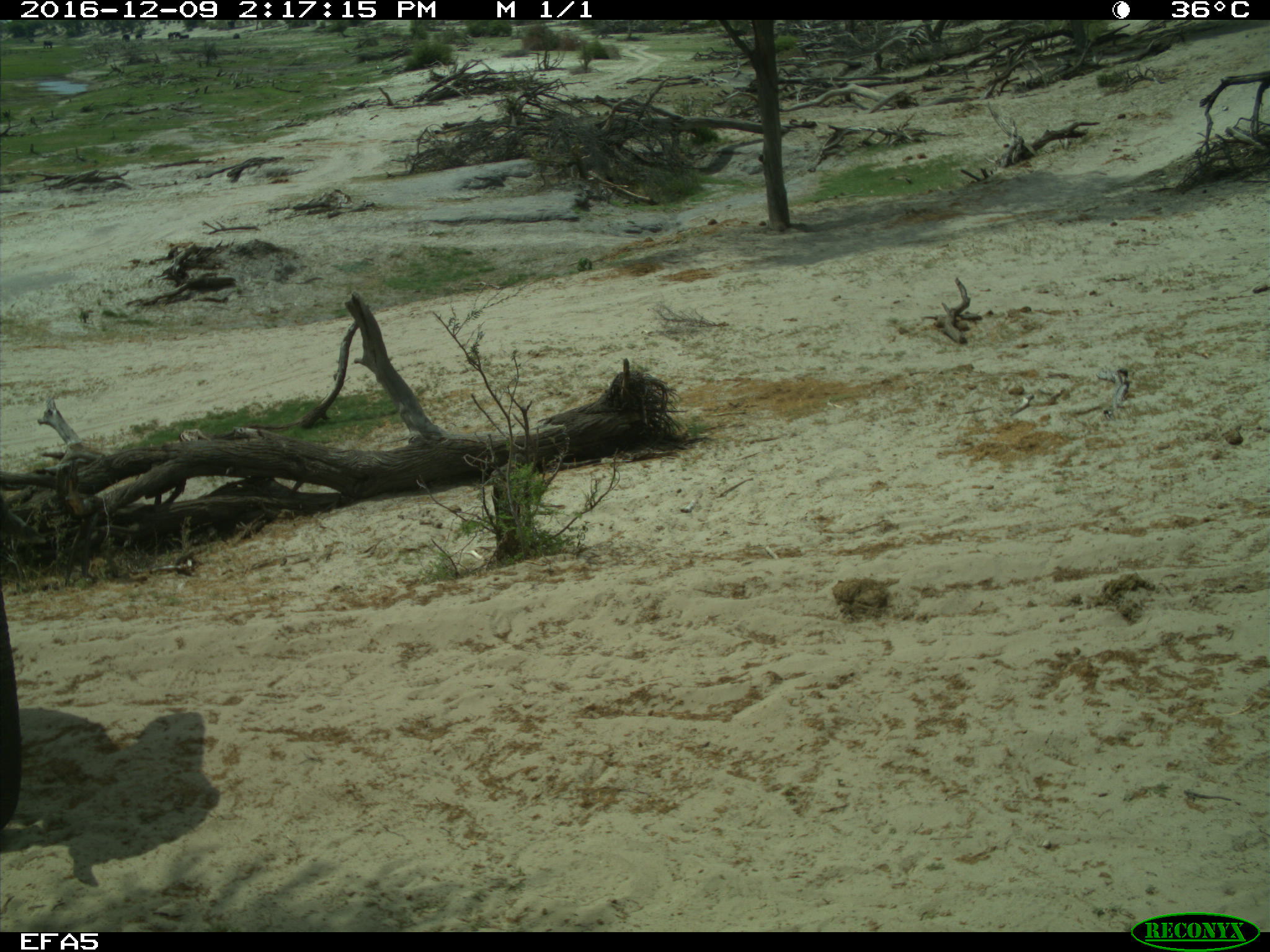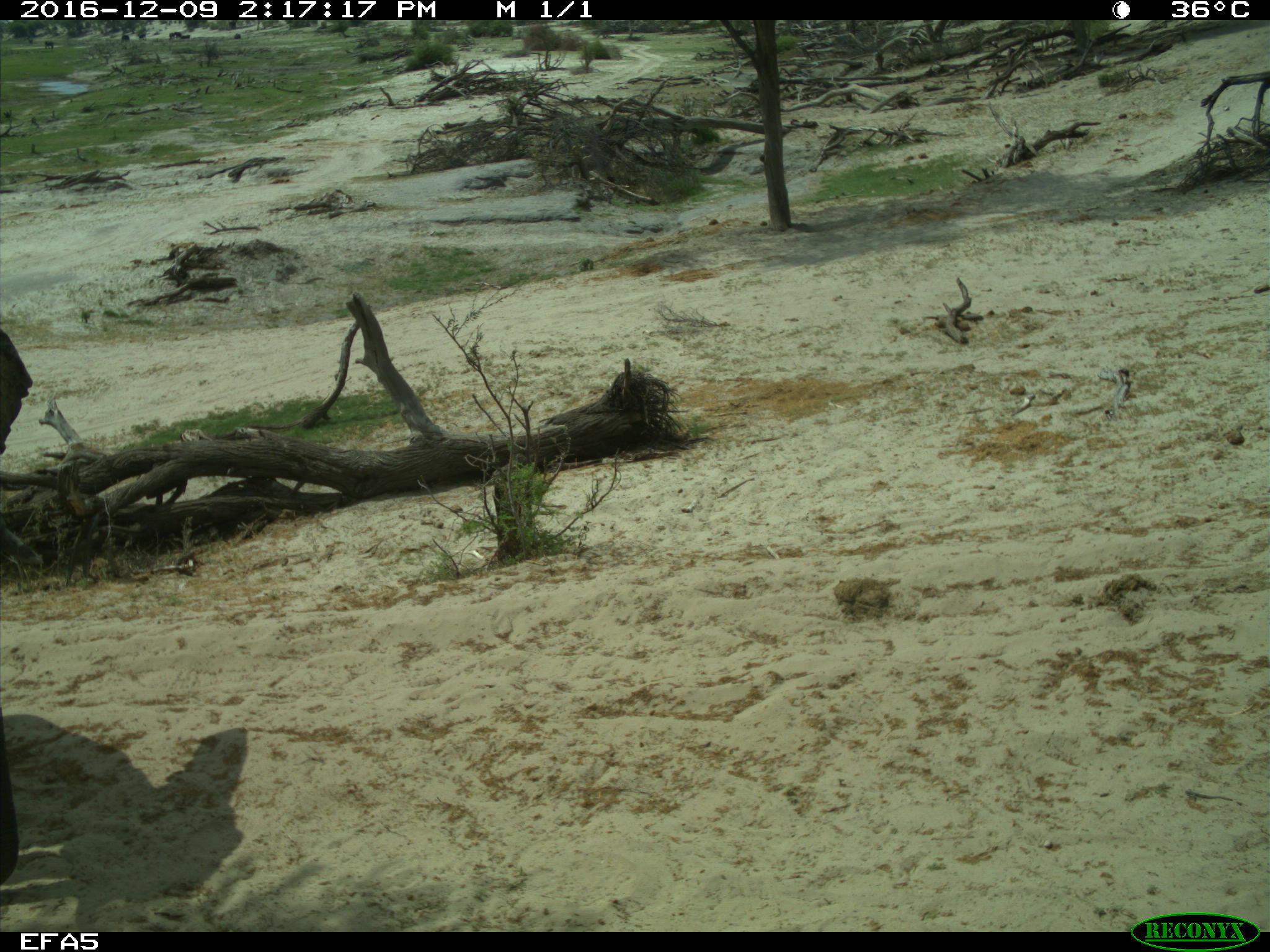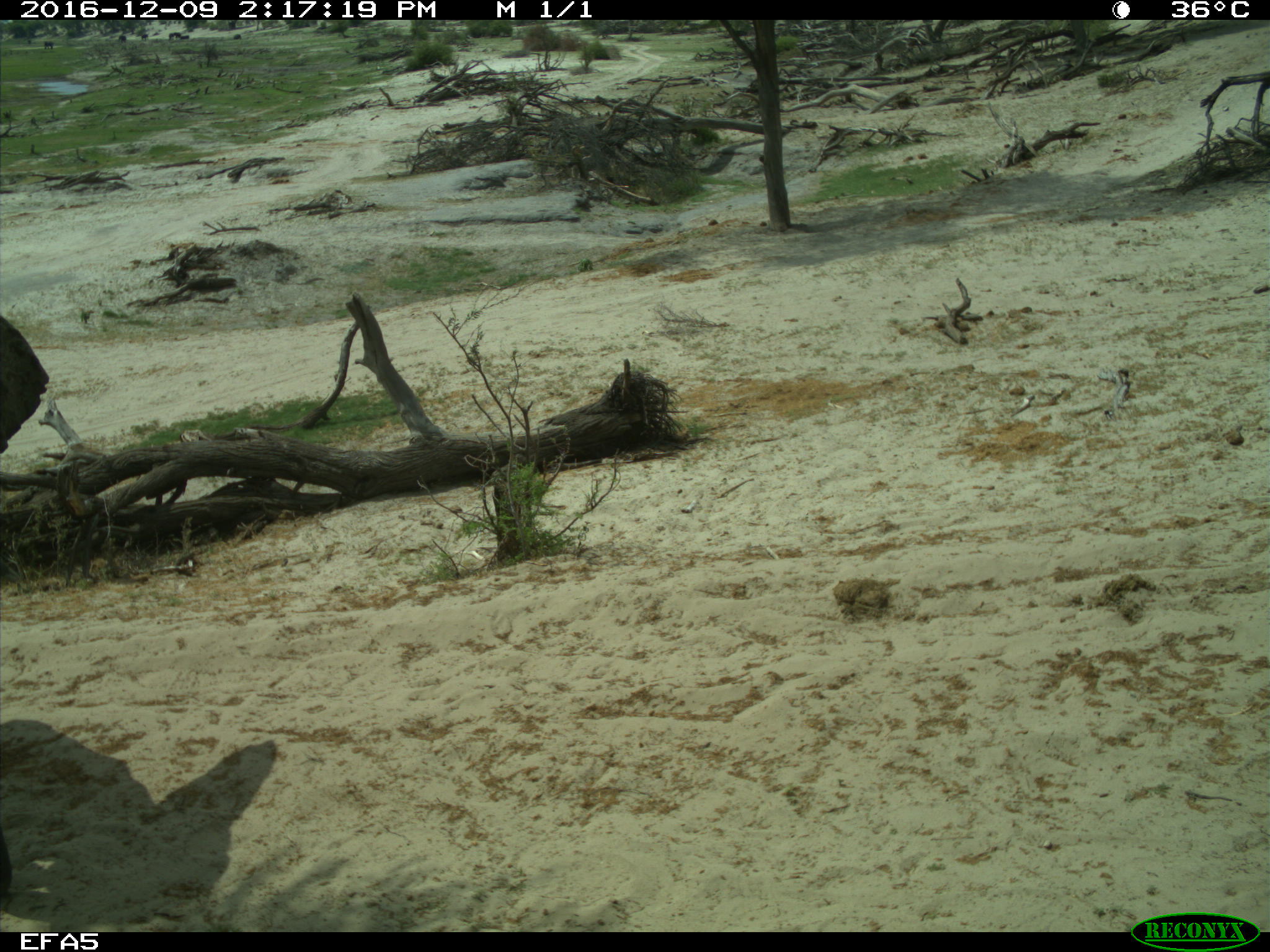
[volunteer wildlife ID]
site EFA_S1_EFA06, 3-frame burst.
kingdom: Animalia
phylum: Chordata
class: Mammalia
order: Perissodactyla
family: Equidae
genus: Equus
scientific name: Equus quagga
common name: plains zebra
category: zebraplains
Zebraplains (plains zebra) (Equus quagga), count 1. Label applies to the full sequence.